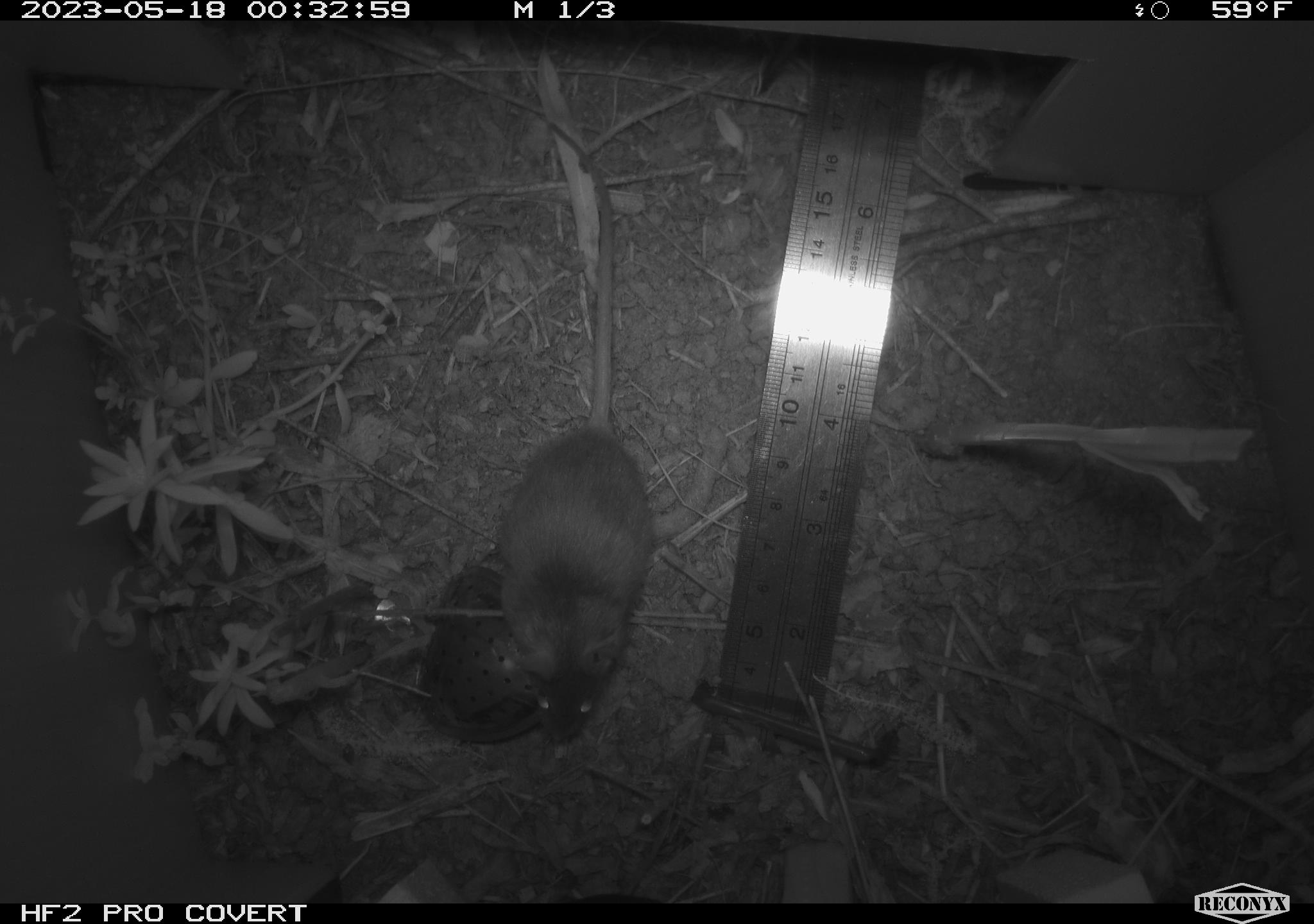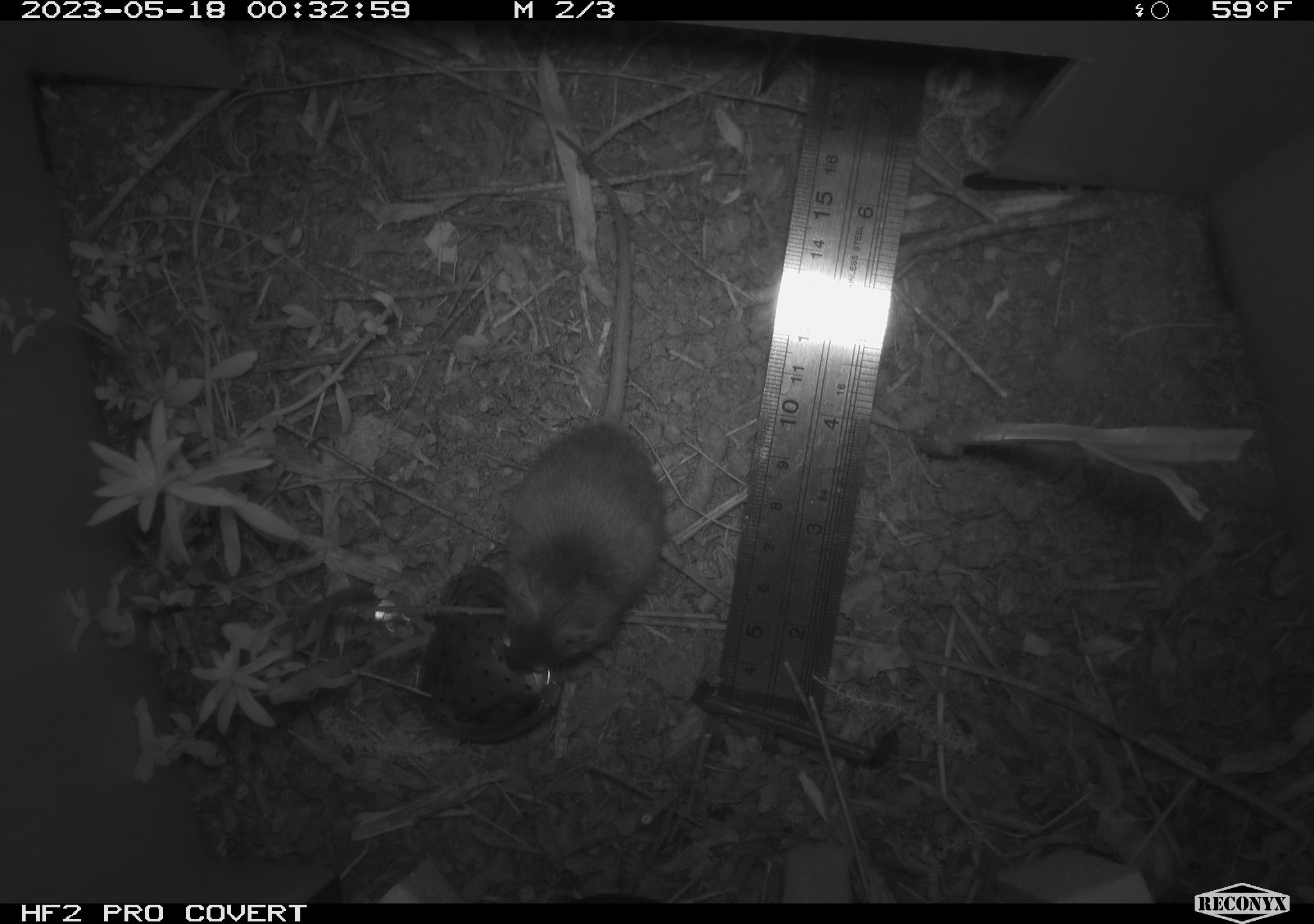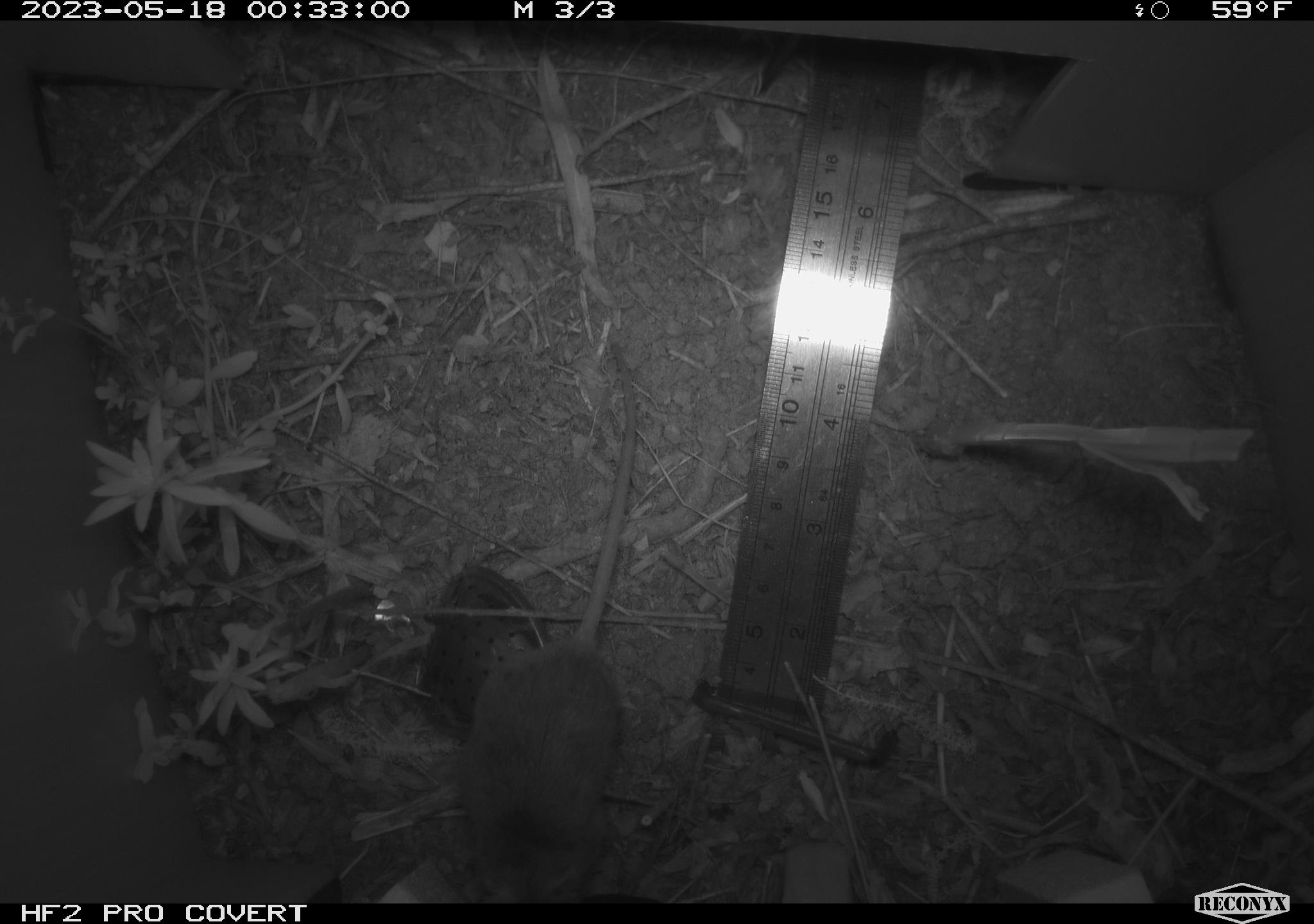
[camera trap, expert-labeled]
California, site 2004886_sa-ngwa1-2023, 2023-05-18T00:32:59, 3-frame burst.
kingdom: Animalia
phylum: Chordata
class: Mammalia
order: Rodentia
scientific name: Rodentia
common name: mouse species